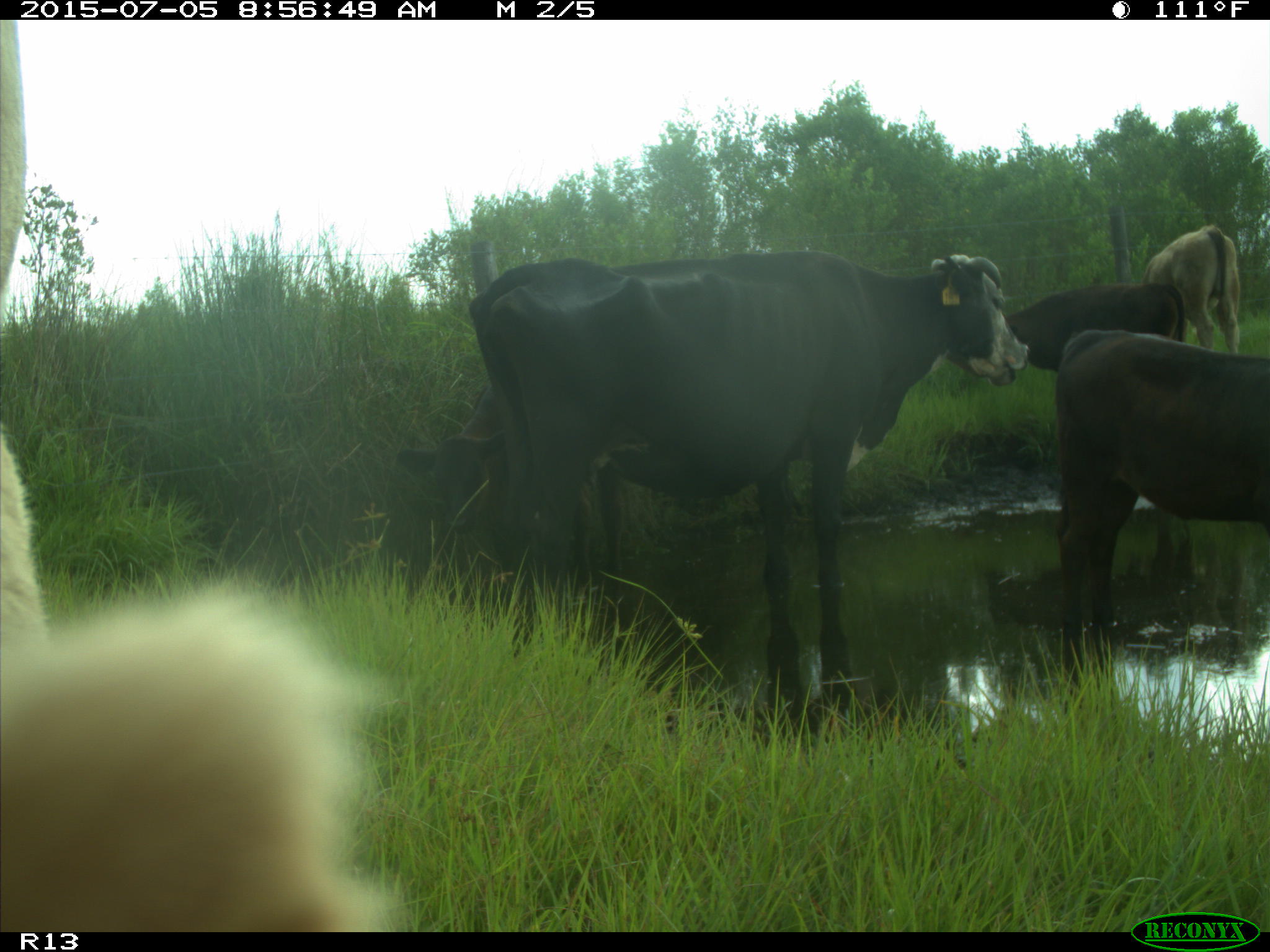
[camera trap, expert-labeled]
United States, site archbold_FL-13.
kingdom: Animalia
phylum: Chordata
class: Mammalia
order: Artiodactyla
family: Bovidae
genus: Bos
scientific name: Bos taurus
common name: domestic cow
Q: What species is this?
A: Bos taurus (domestic cow).